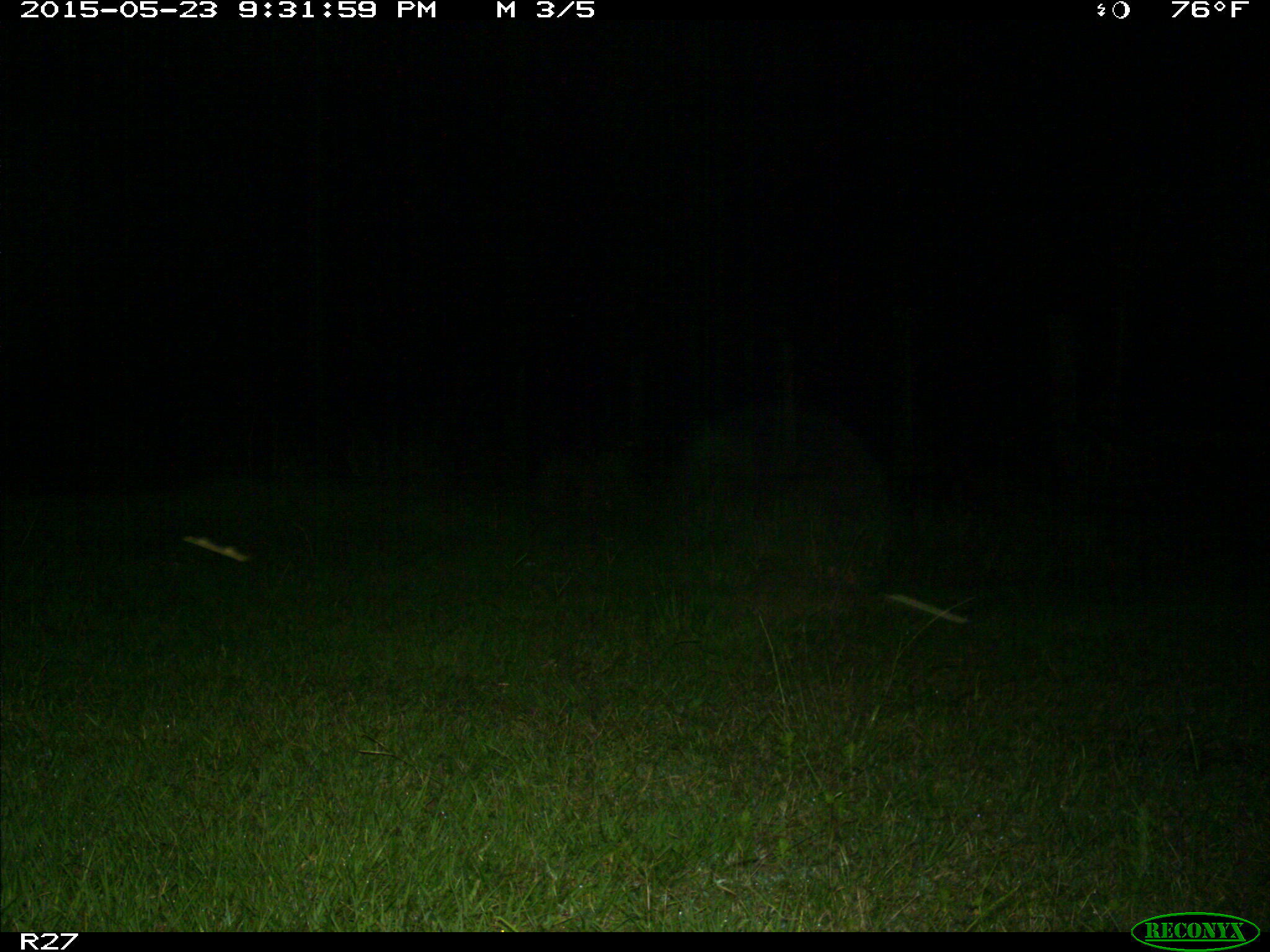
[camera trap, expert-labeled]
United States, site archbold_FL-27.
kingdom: Animalia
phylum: Chordata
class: Mammalia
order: Artiodactyla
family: Suidae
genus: Sus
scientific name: Sus scrofa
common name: wild boar